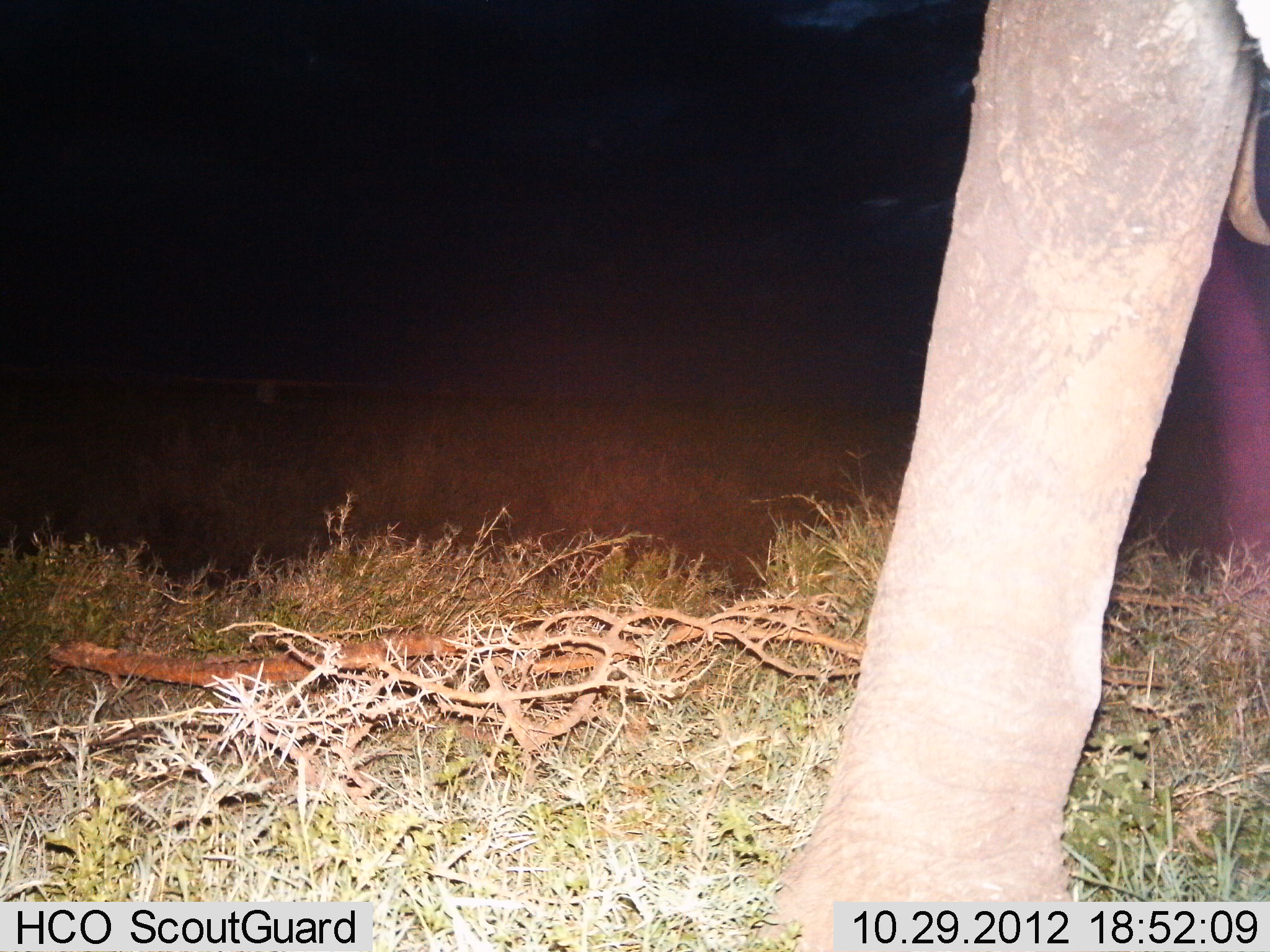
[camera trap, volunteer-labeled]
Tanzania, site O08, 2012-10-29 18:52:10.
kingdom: Animalia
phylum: Chordata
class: Mammalia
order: Proboscidea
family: Elephantidae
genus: Loxodonta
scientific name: Loxodonta africana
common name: african bush elephant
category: elephant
Elephant (african bush elephant) (Loxodonta africana), count 1. Behavior (volunteer vote fractions): standing 90%, resting 0%, moving 10%, interacting 0%. Young present (vote fraction): 0%. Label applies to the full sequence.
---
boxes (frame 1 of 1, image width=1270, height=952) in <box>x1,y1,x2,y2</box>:
animal: <box>758,0,1270,952</box>